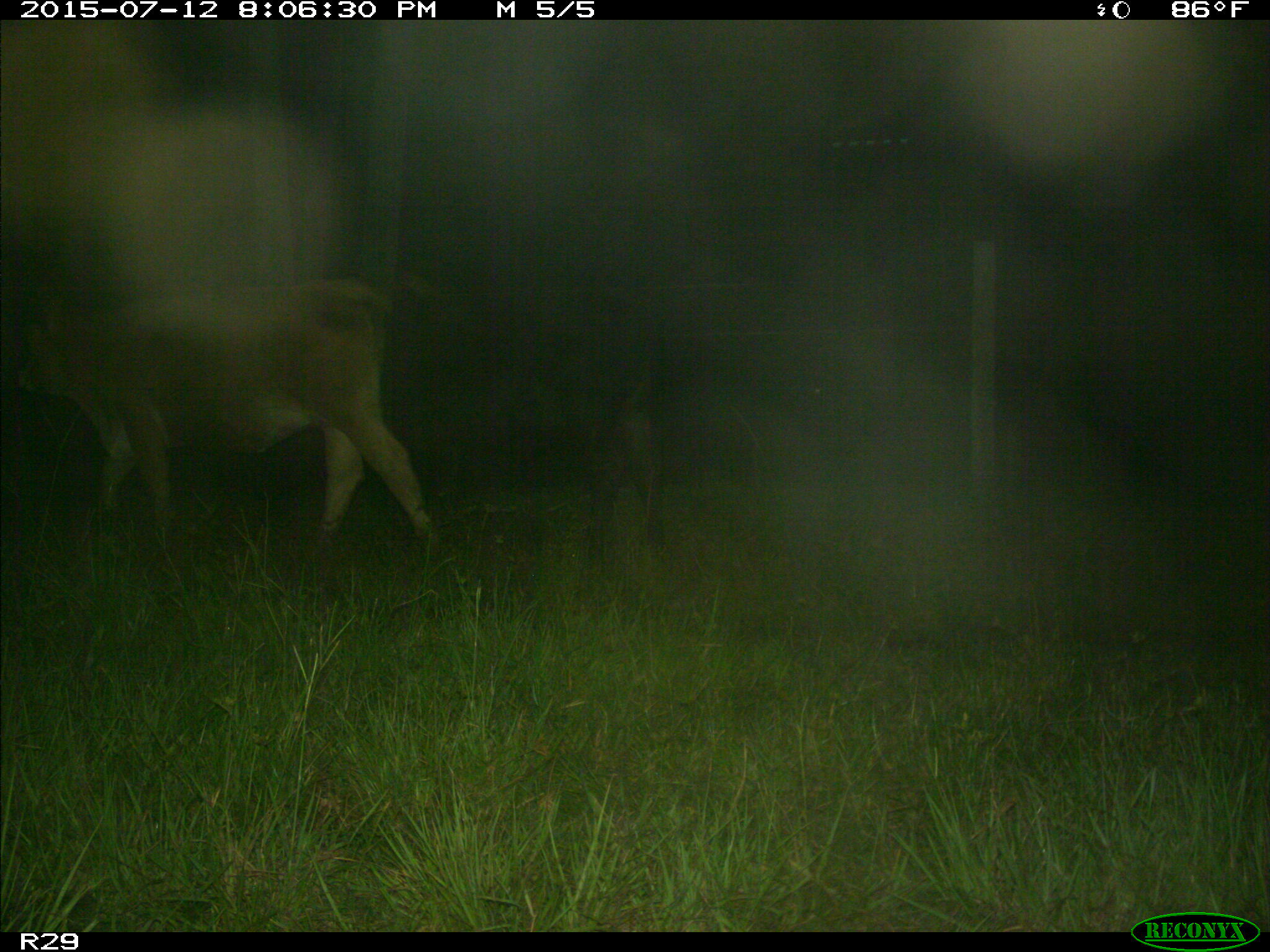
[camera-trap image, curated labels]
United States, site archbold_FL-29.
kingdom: Animalia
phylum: Chordata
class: Mammalia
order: Artiodactyla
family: Bovidae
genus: Bos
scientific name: Bos taurus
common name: domestic cow